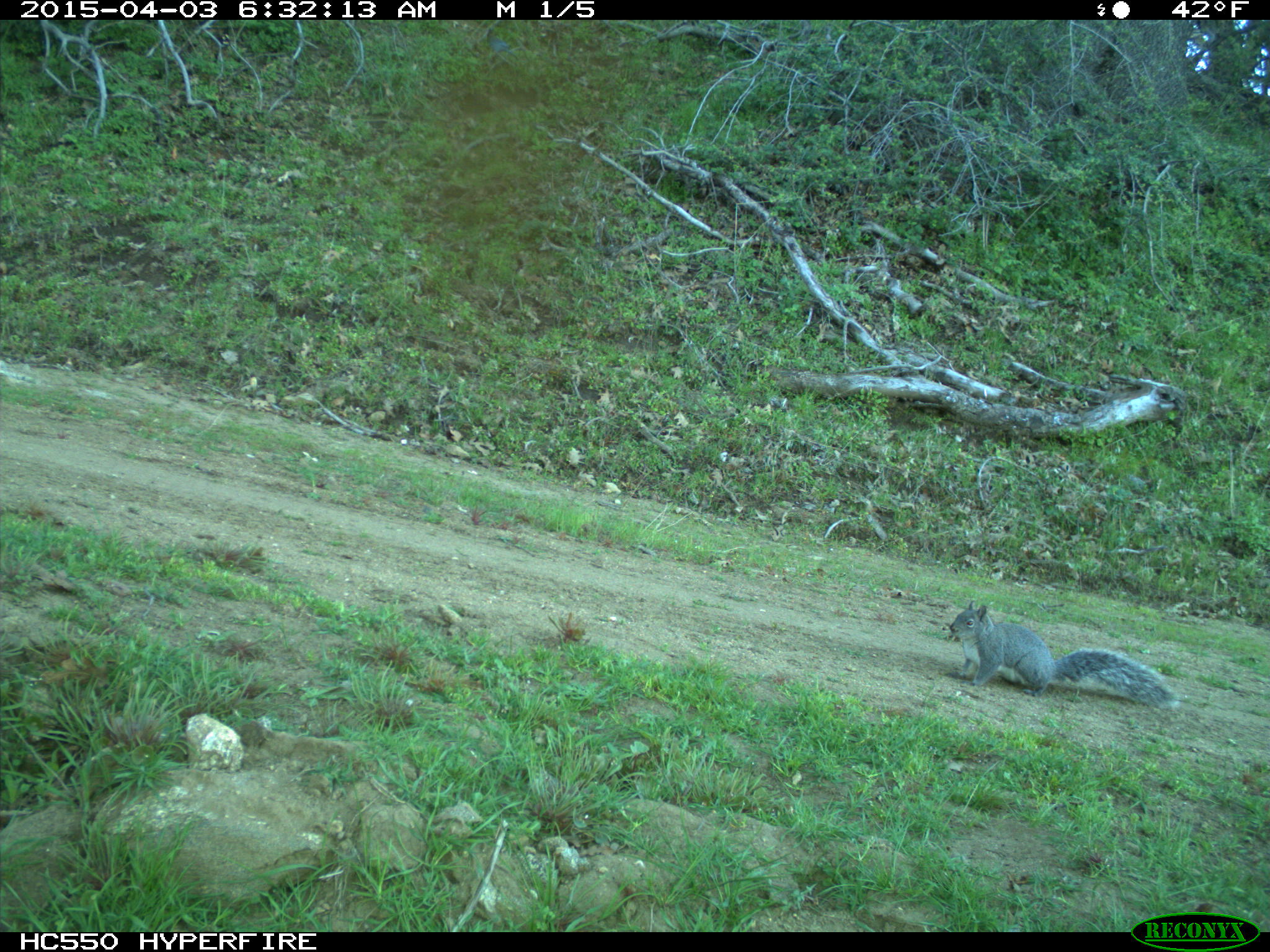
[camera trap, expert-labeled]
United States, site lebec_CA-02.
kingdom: Animalia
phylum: Chordata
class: Mammalia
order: Rodentia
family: Sciuridae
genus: Sciurus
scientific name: Sciurus carolinensis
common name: eastern gray squirrel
Sciurus carolinensis (eastern gray squirrel).